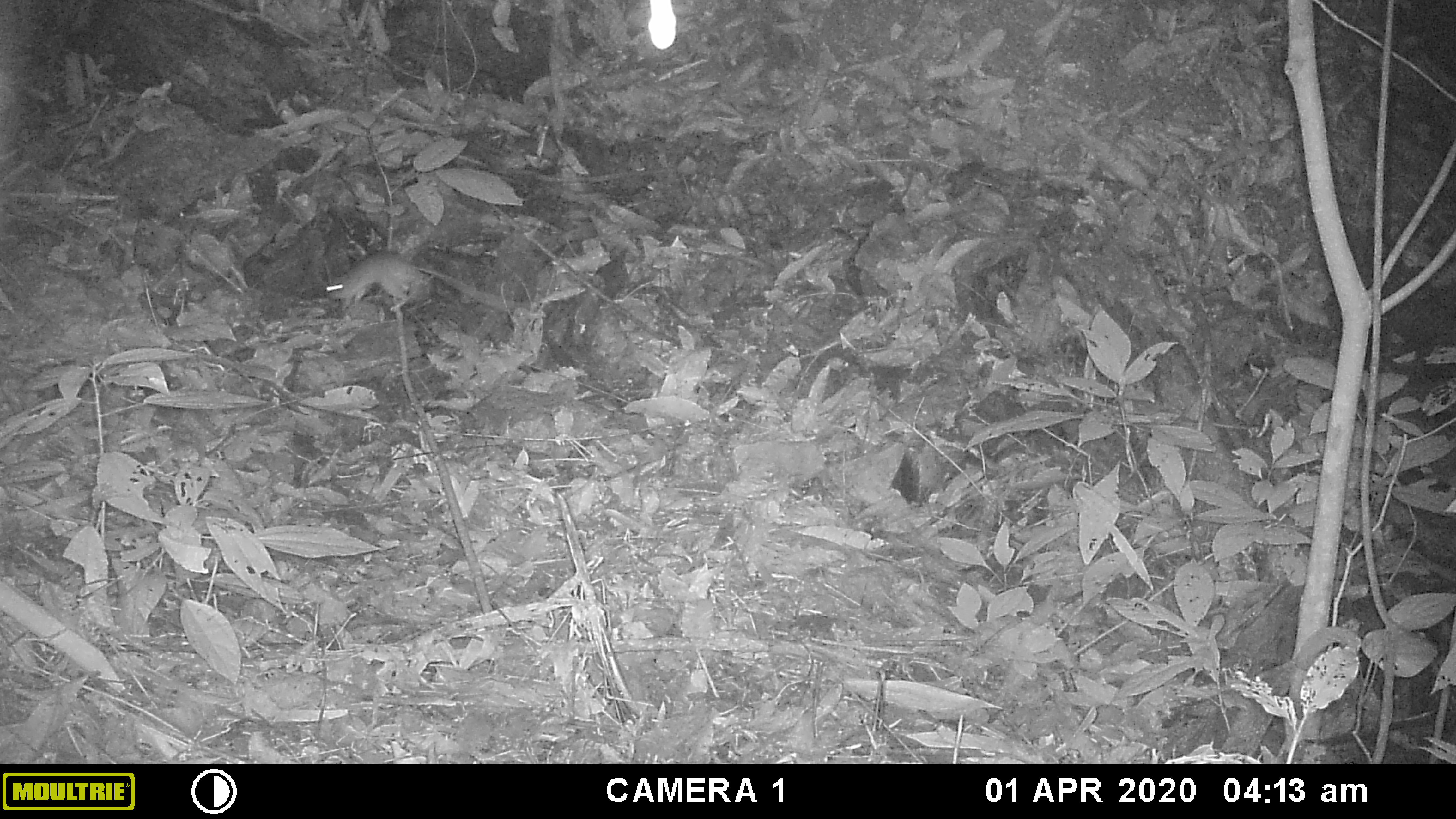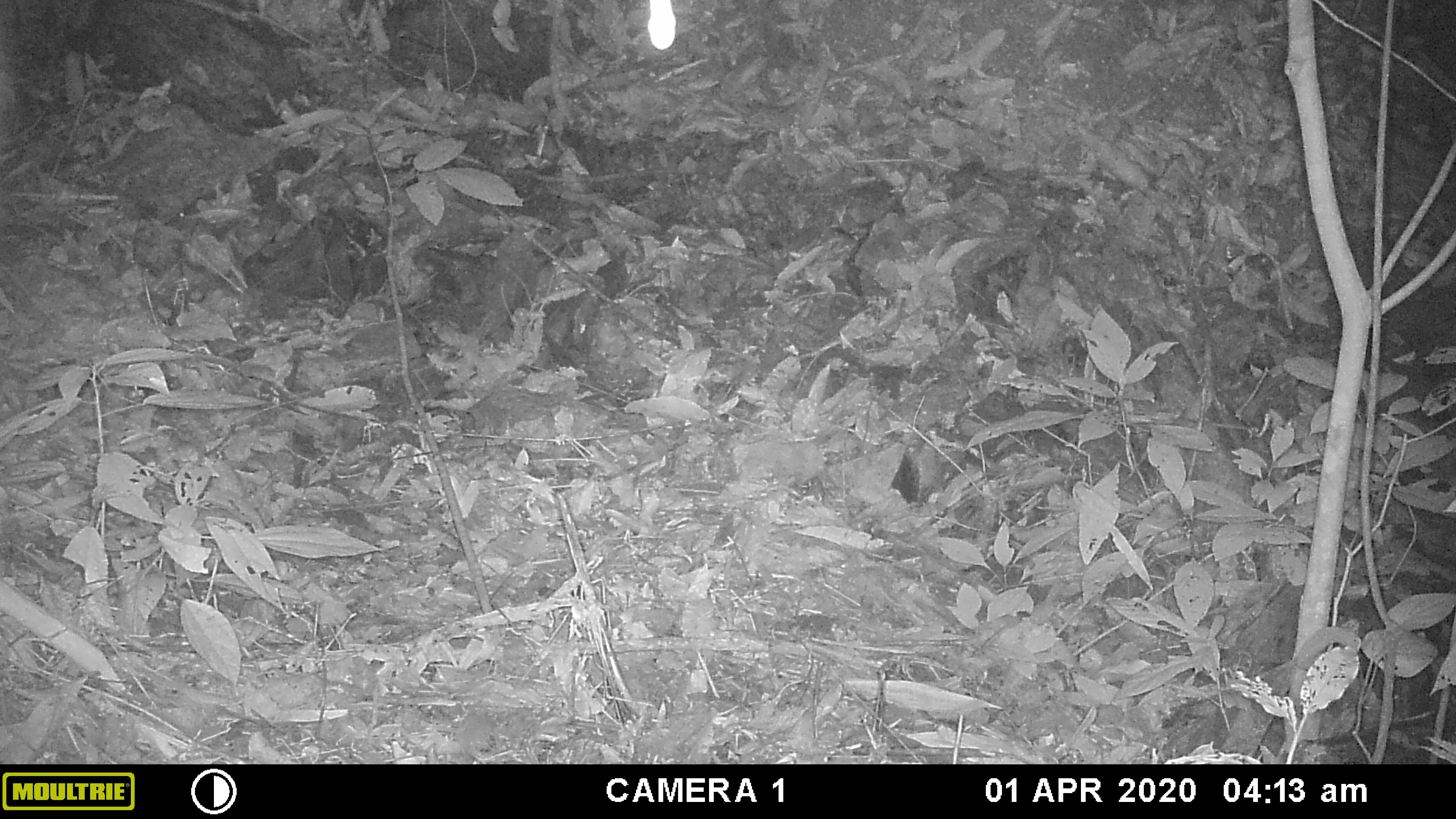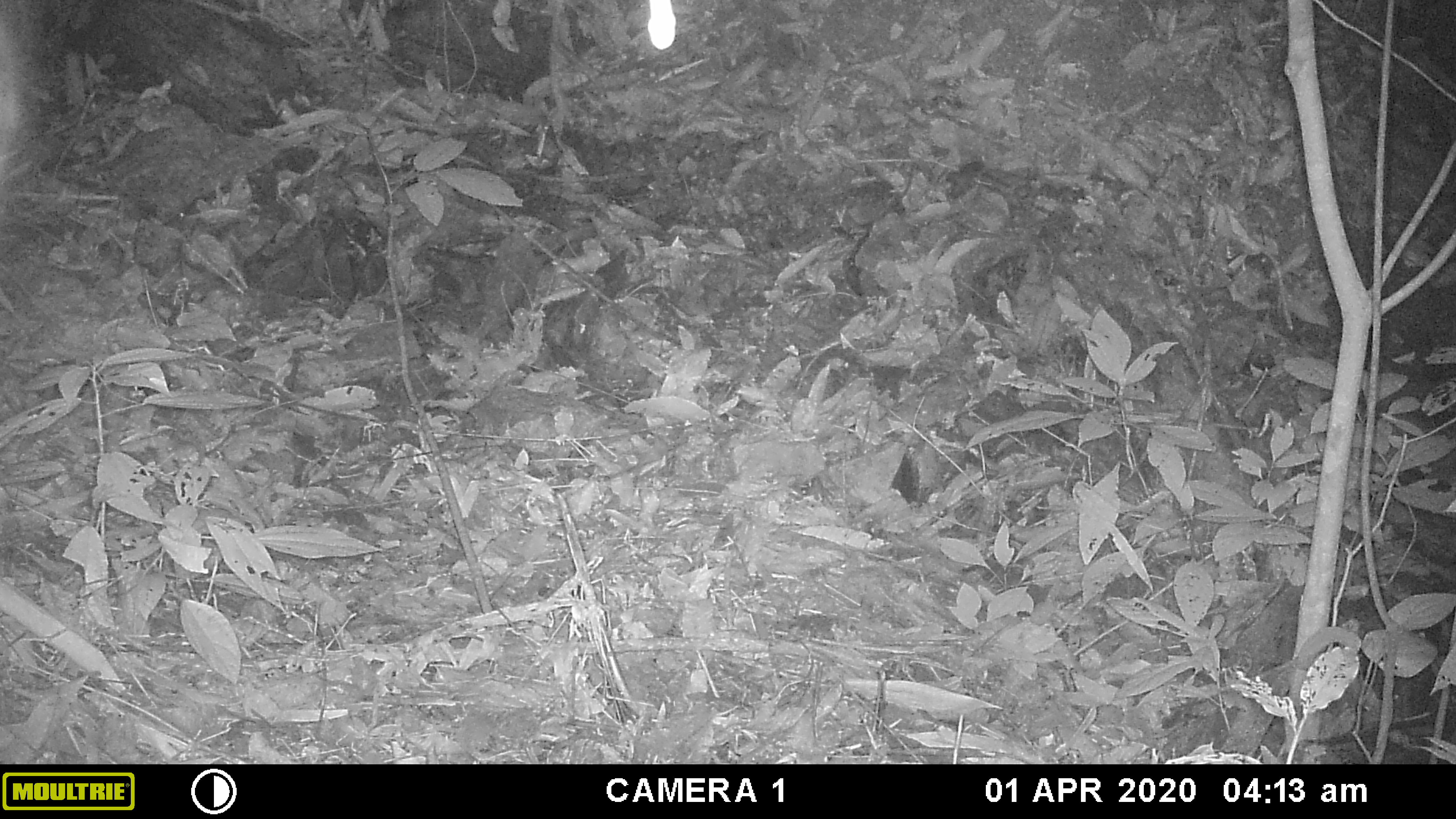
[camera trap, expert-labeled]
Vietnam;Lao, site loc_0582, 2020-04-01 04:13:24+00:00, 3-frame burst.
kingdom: Animalia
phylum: Chordata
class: Mammalia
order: Rodentia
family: Muridae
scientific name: Muridae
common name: old-world mice and rats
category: unidentified murid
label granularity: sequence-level